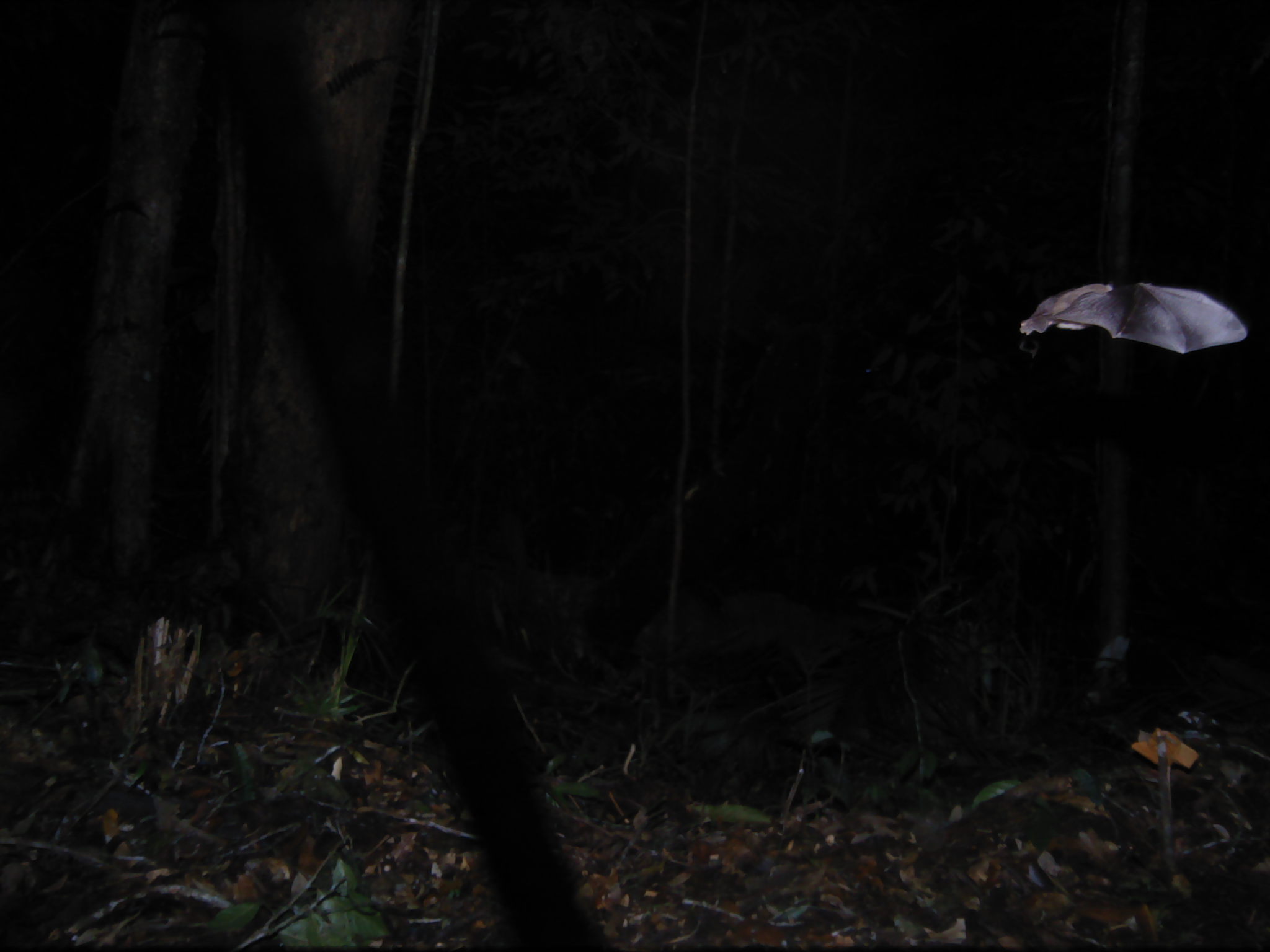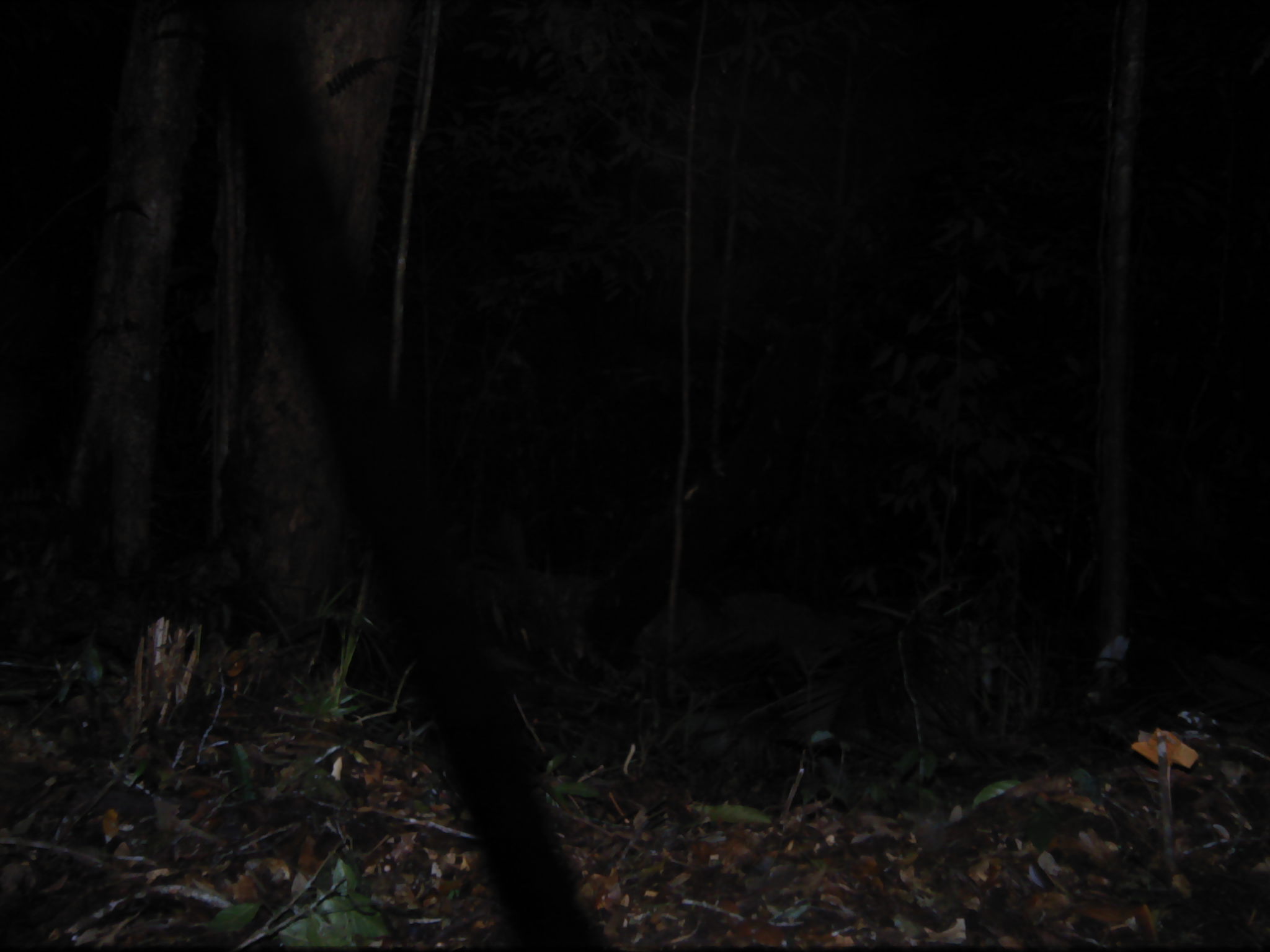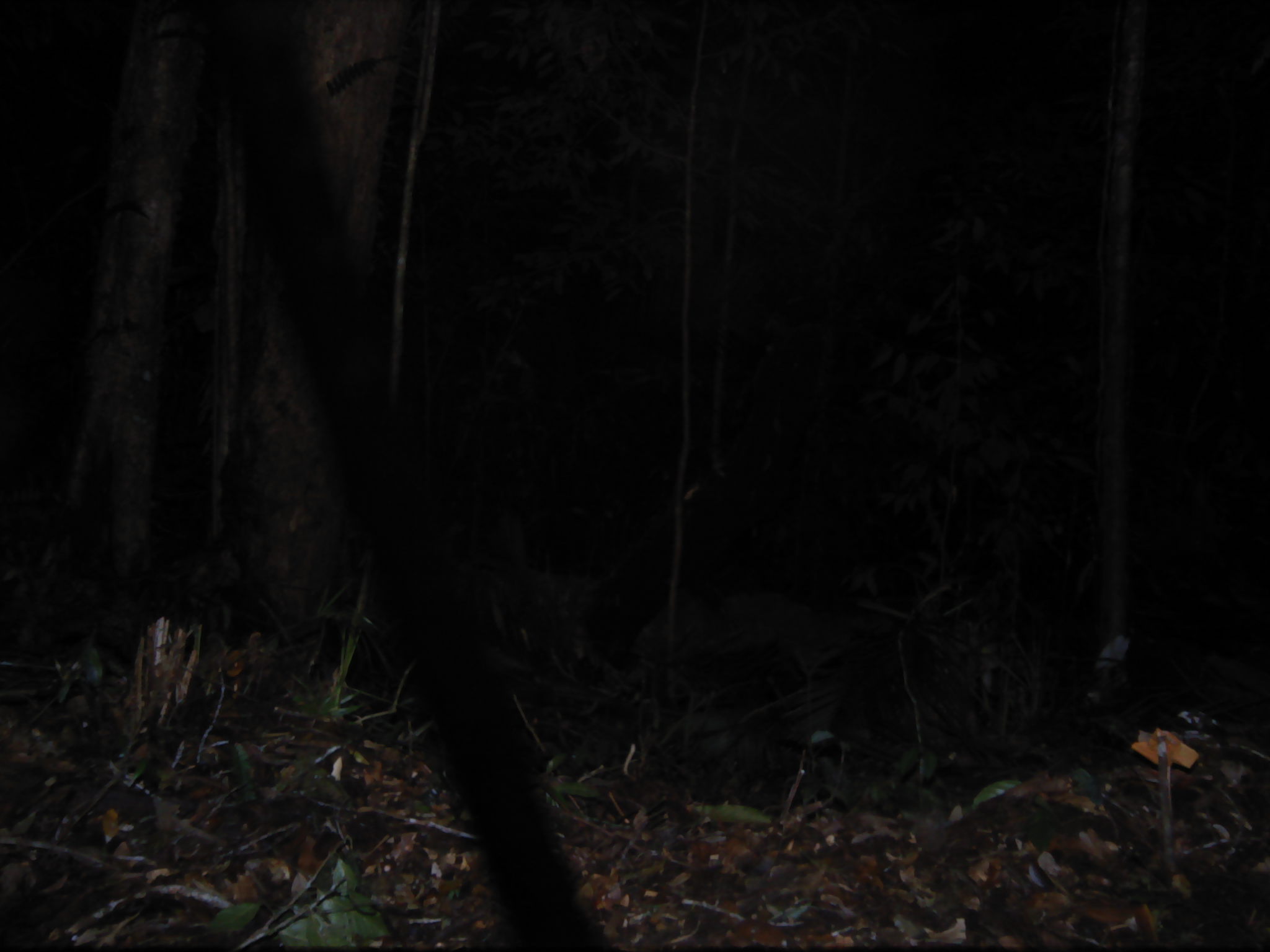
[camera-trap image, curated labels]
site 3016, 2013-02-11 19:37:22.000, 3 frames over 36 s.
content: unidentified animal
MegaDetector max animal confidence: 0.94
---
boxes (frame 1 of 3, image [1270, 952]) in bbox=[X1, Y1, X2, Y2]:
unknown: bbox=[1018, 278, 1249, 357]